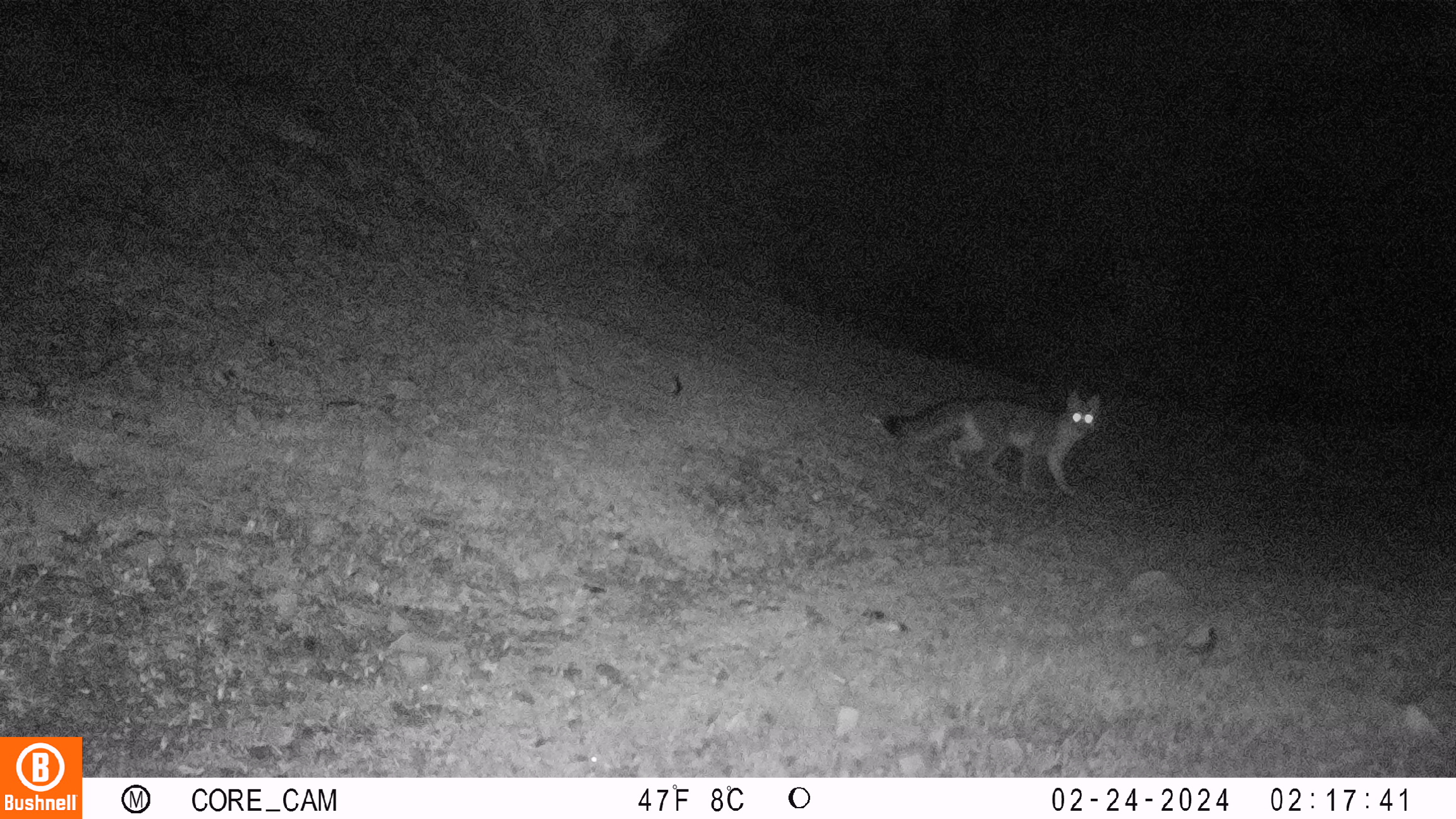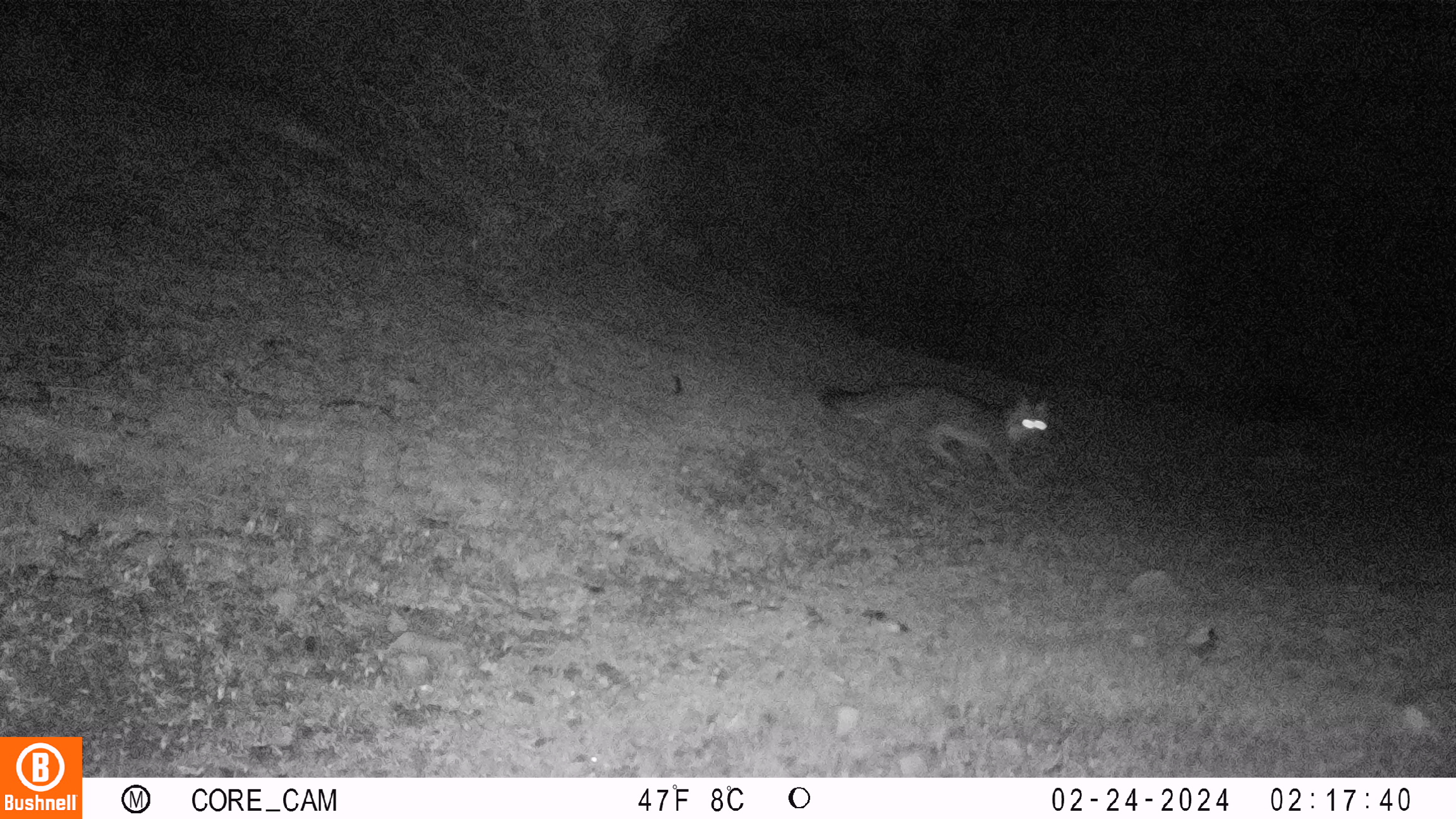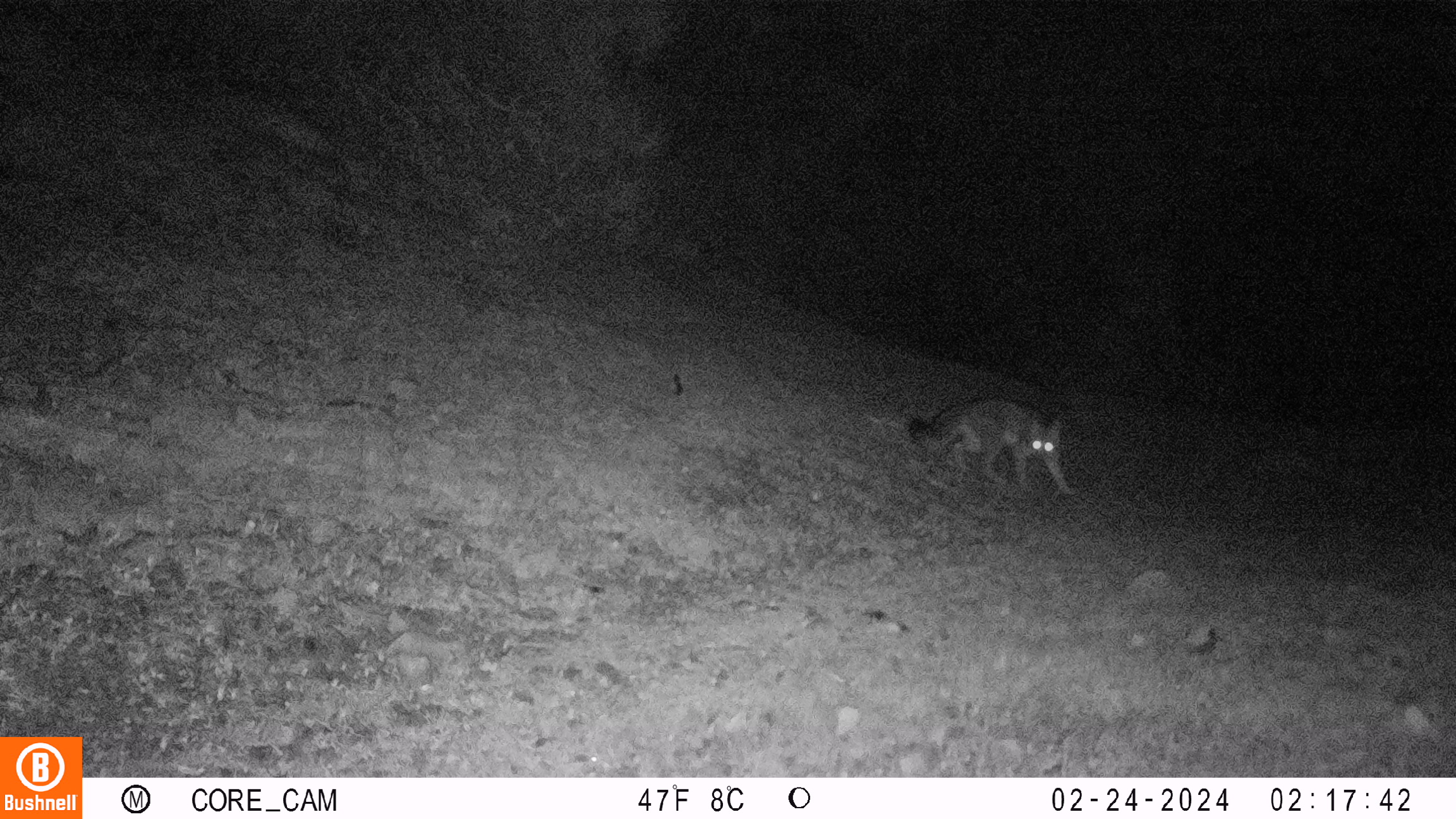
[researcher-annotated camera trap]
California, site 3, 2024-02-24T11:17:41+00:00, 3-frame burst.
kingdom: Animalia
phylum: Chordata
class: Mammalia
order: Carnivora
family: Canidae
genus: Urocyon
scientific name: Urocyon cinereoargenteus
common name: gray fox